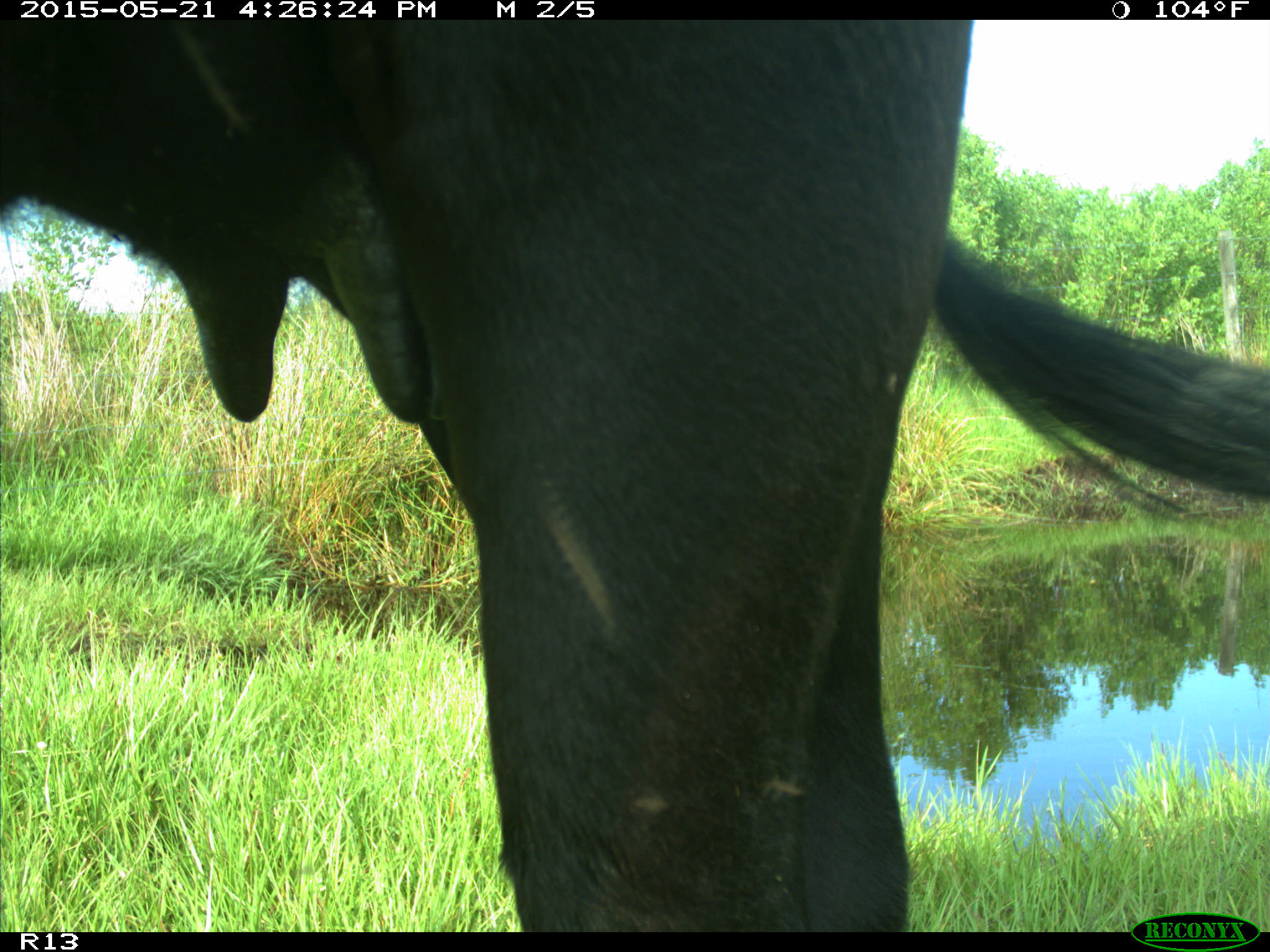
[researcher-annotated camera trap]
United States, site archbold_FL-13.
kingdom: Animalia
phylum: Chordata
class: Mammalia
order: Artiodactyla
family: Bovidae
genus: Bos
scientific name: Bos taurus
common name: domestic cow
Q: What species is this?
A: Bos taurus (domestic cow).